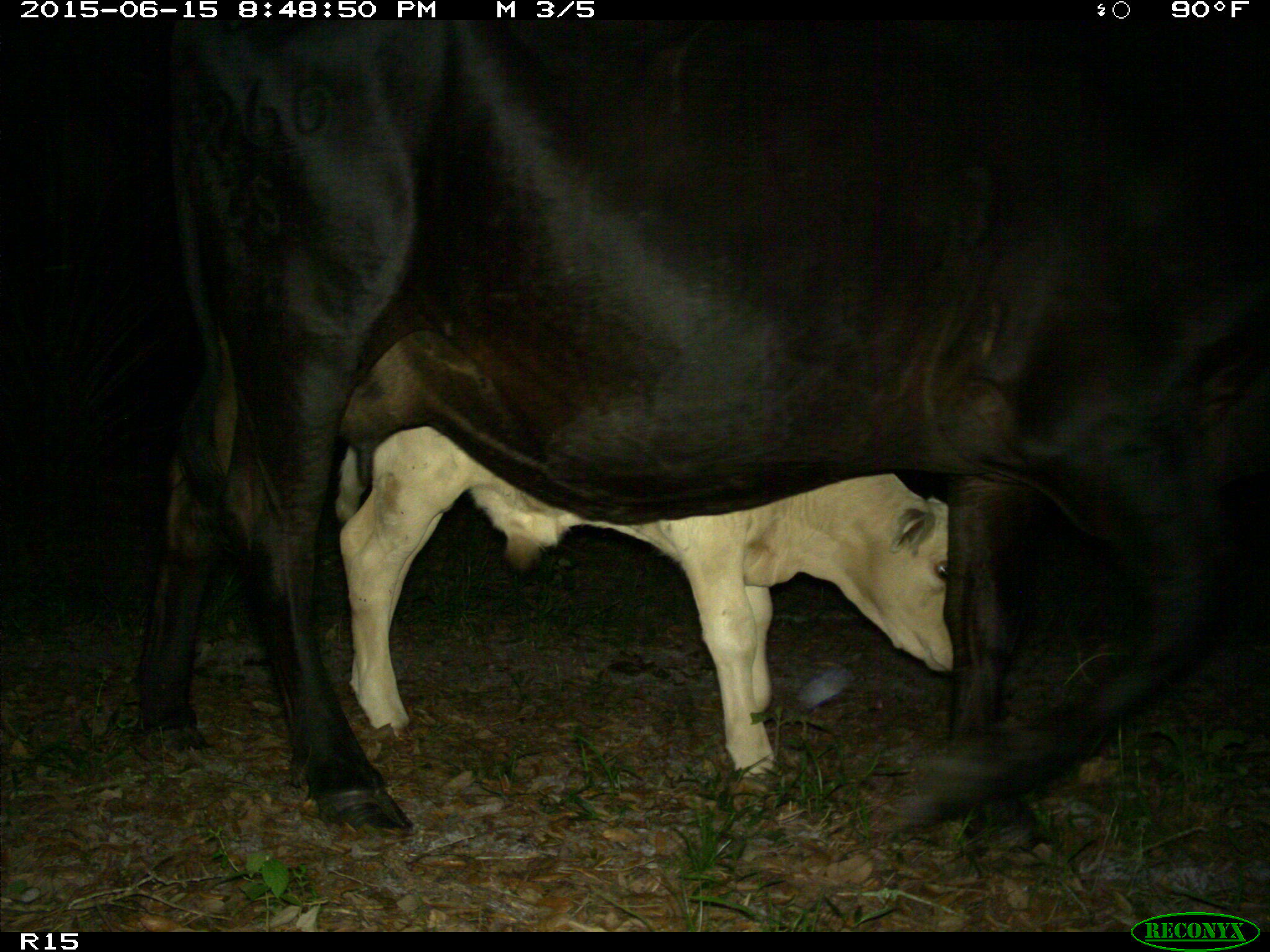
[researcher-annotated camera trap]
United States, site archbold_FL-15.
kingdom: Animalia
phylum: Chordata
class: Mammalia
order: Artiodactyla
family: Bovidae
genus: Bos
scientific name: Bos taurus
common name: domestic cow